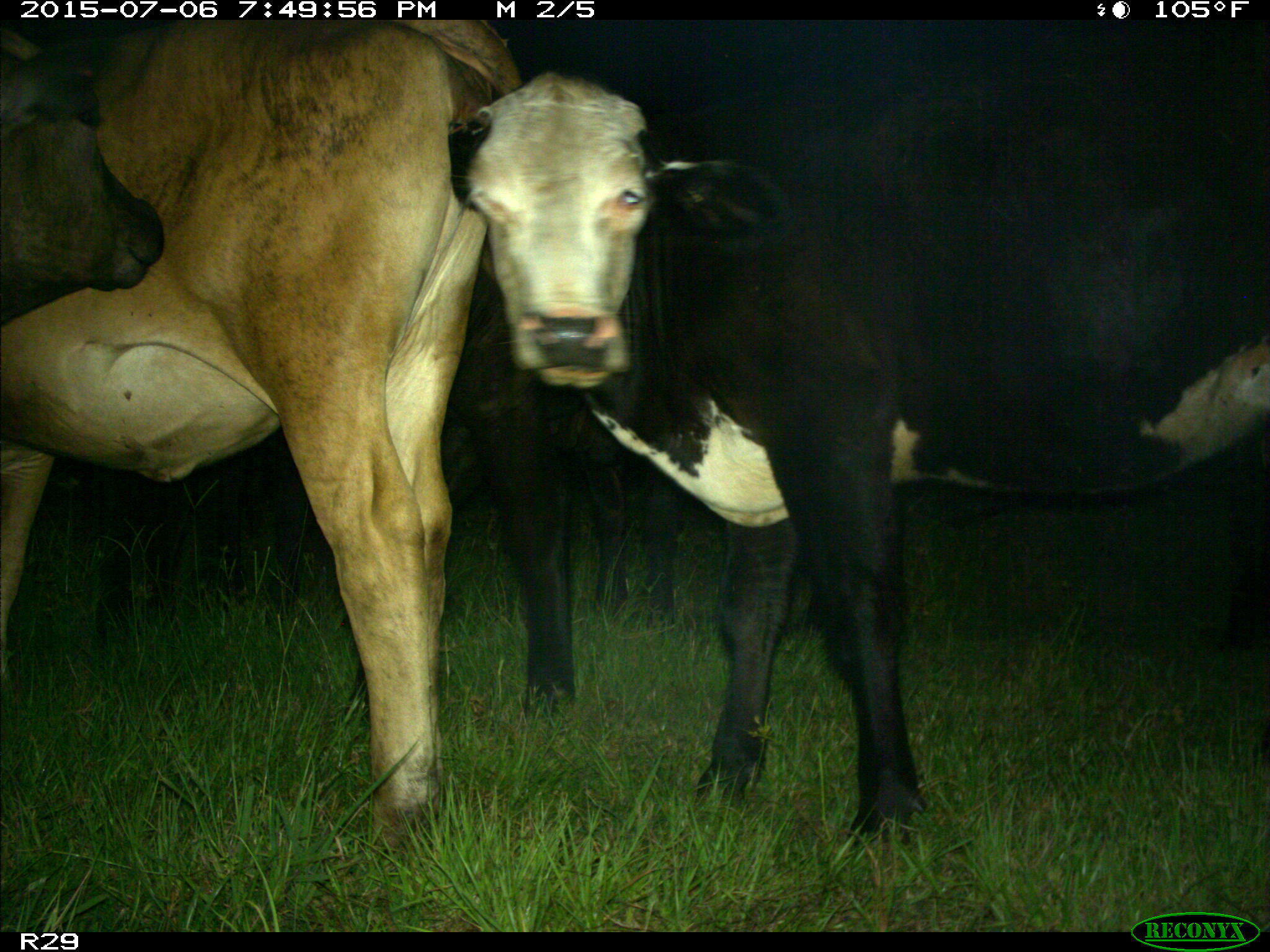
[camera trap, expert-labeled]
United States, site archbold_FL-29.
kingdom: Animalia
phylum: Chordata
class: Mammalia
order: Artiodactyla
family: Bovidae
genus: Bos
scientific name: Bos taurus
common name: domestic cow